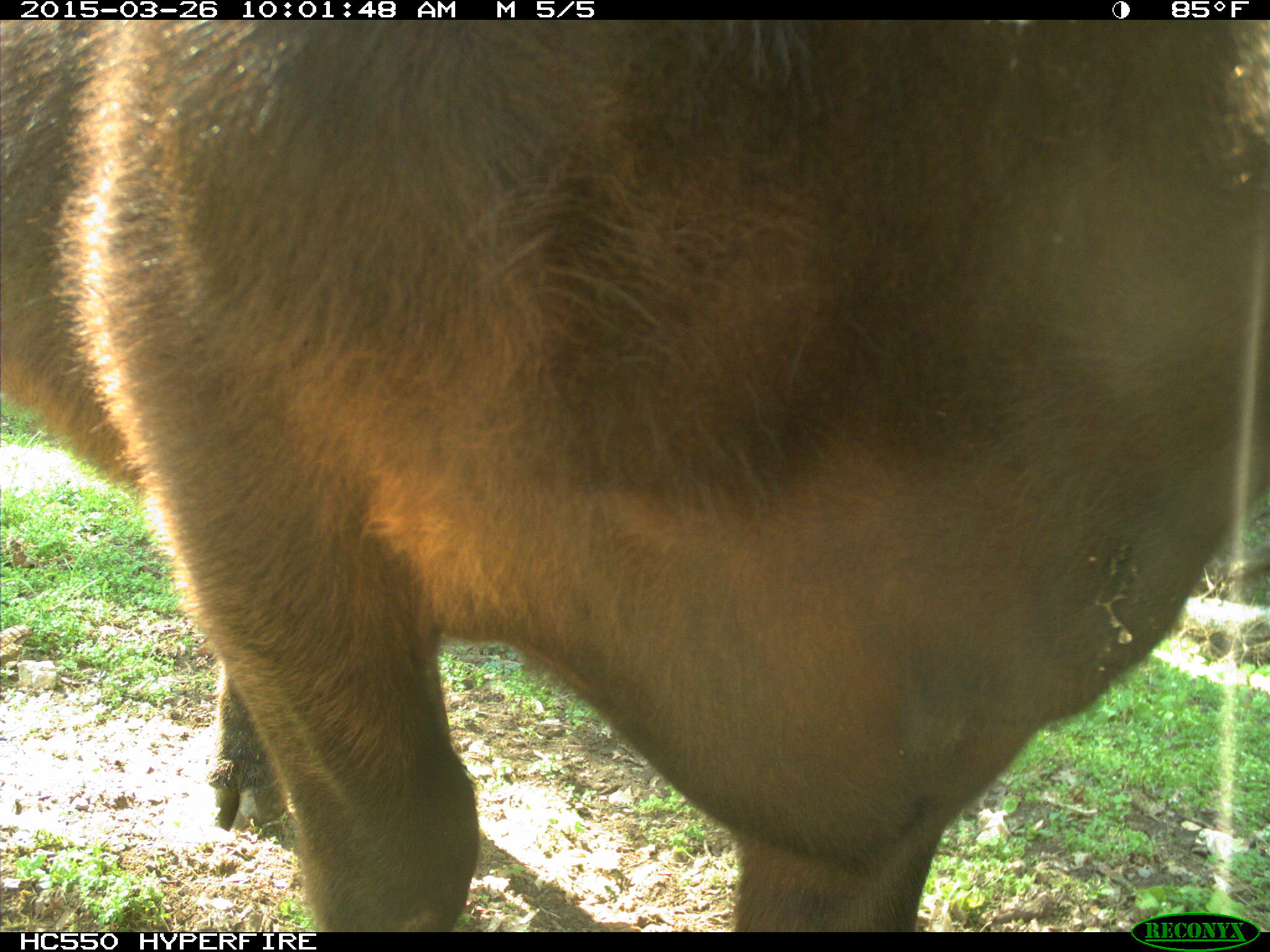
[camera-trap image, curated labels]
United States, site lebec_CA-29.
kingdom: Animalia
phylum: Chordata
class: Mammalia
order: Artiodactyla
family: Bovidae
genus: Bos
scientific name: Bos taurus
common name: domestic cow